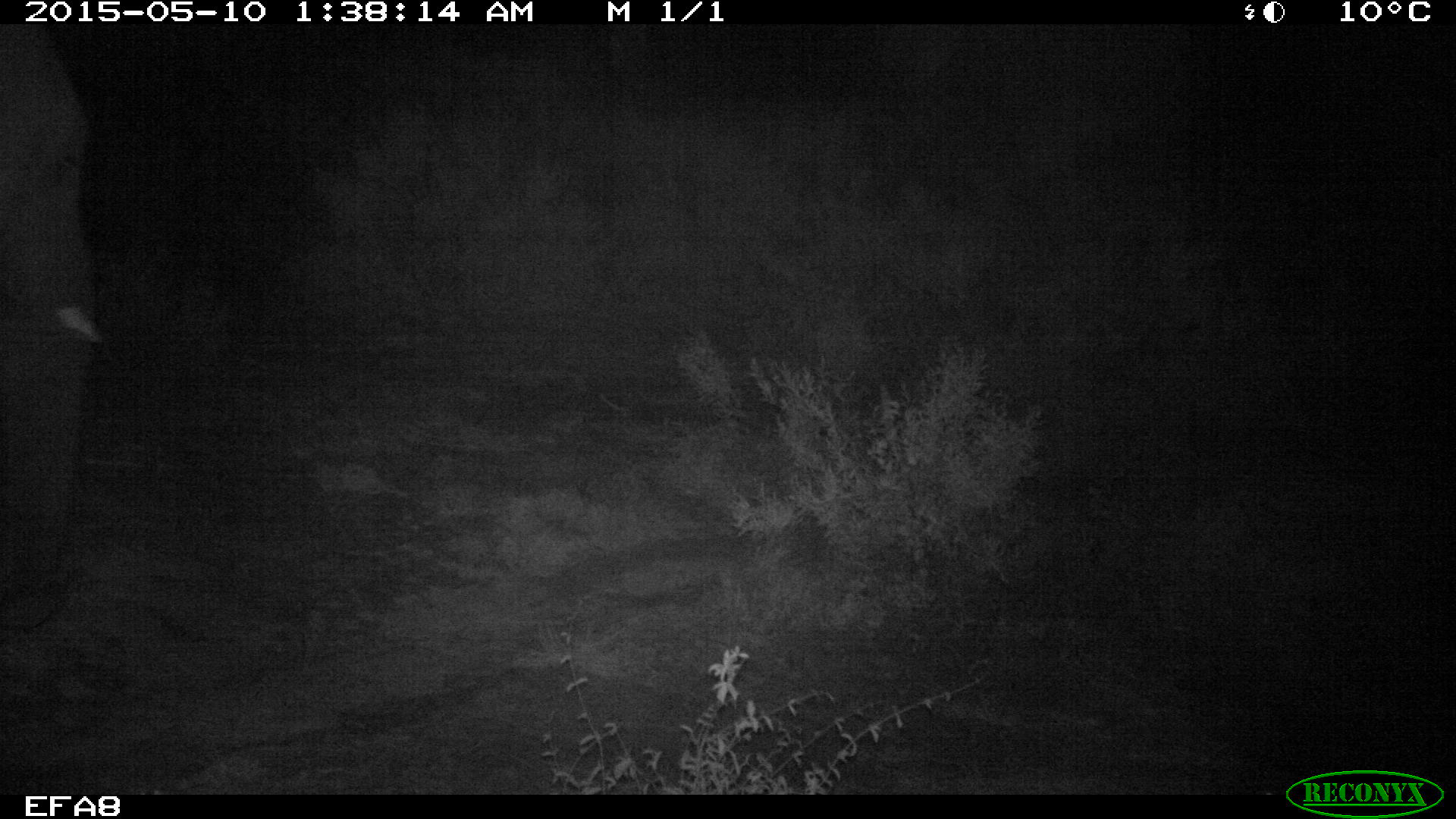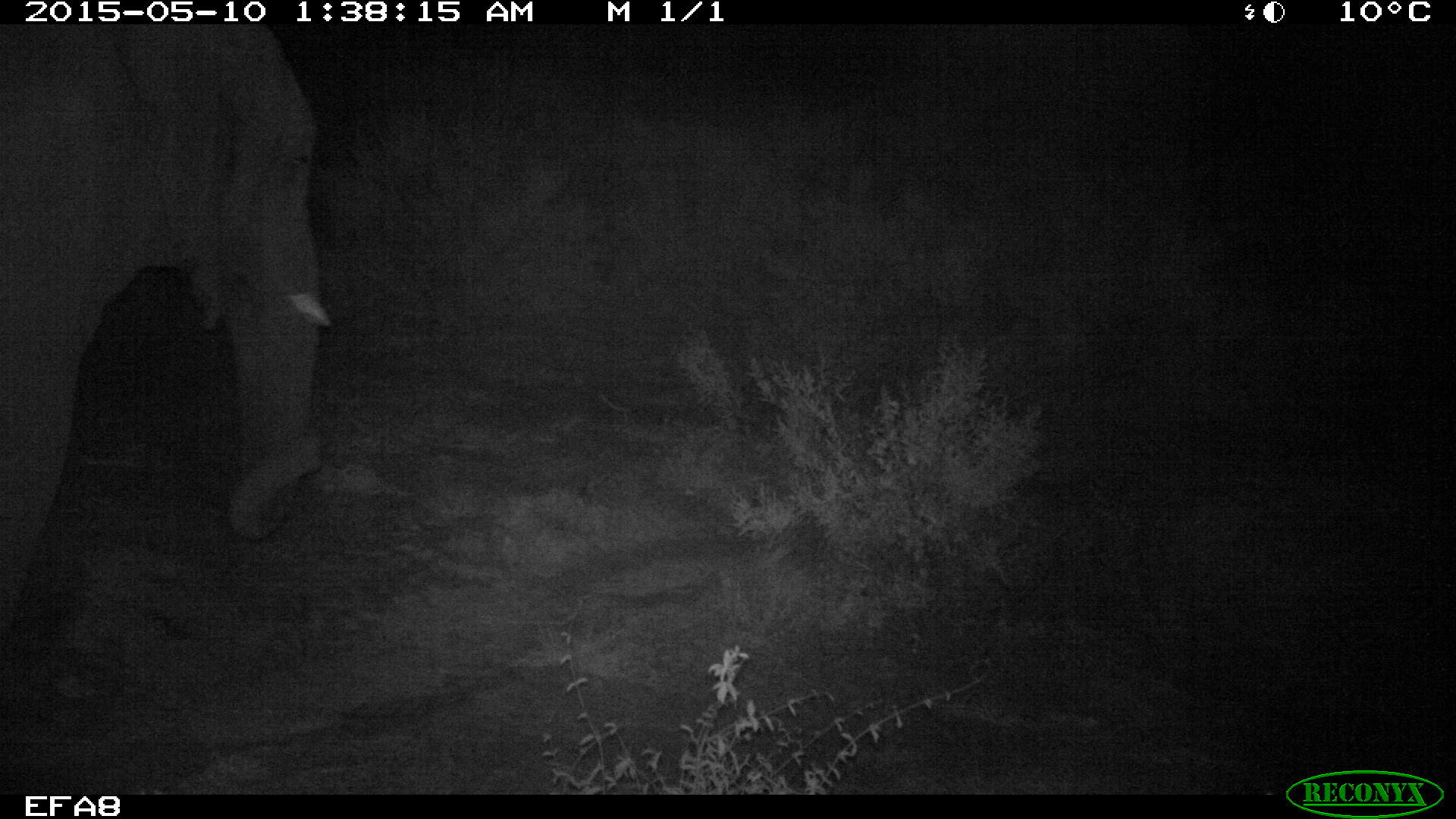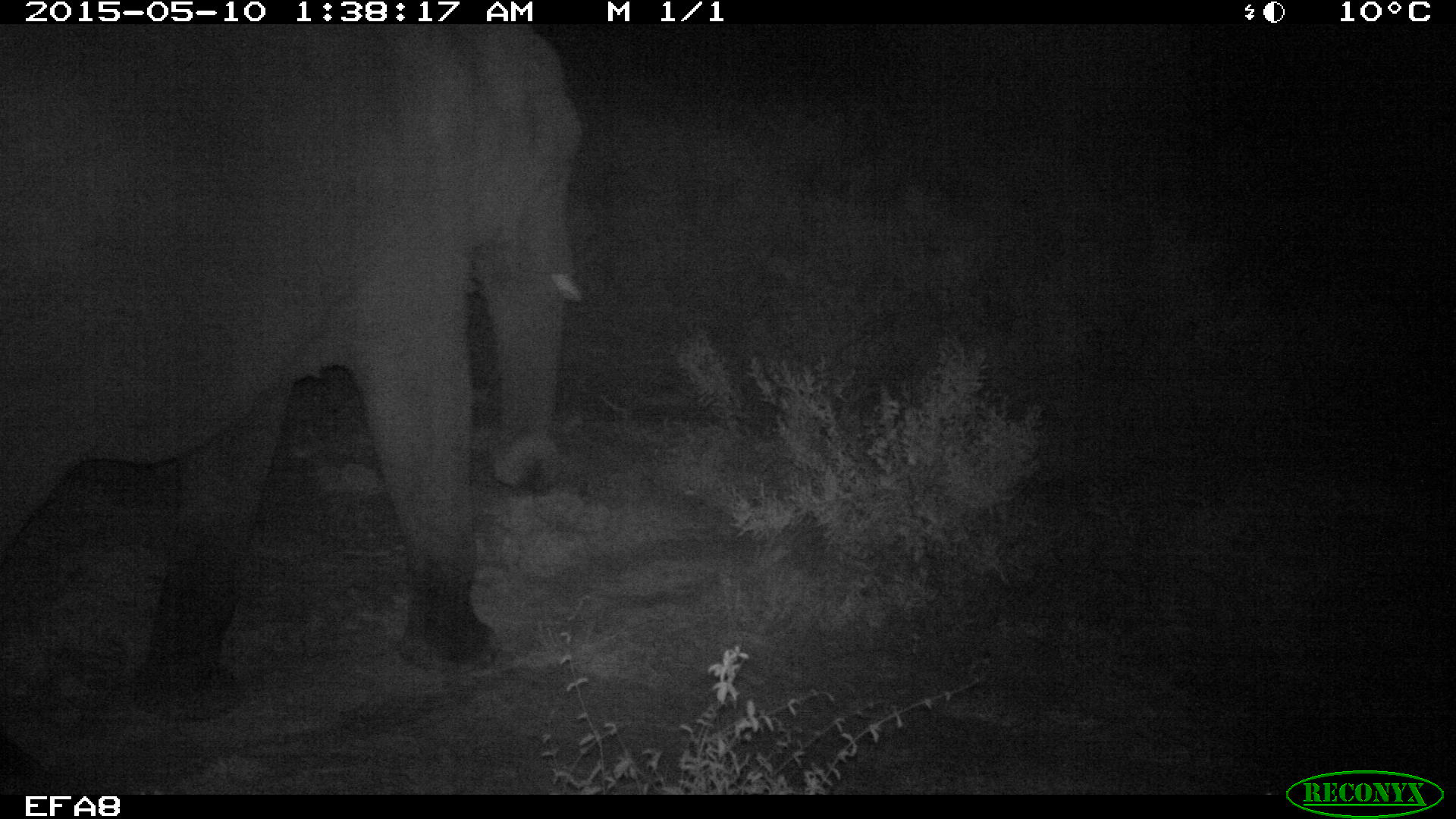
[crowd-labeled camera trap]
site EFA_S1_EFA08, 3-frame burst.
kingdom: Animalia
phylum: Chordata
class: Mammalia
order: Proboscidea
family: Elephantidae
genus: Loxodonta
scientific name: Loxodonta africana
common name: african bush elephant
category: elephant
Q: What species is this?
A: Elephant (african bush elephant) (Loxodonta africana).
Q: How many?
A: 1.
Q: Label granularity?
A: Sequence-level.